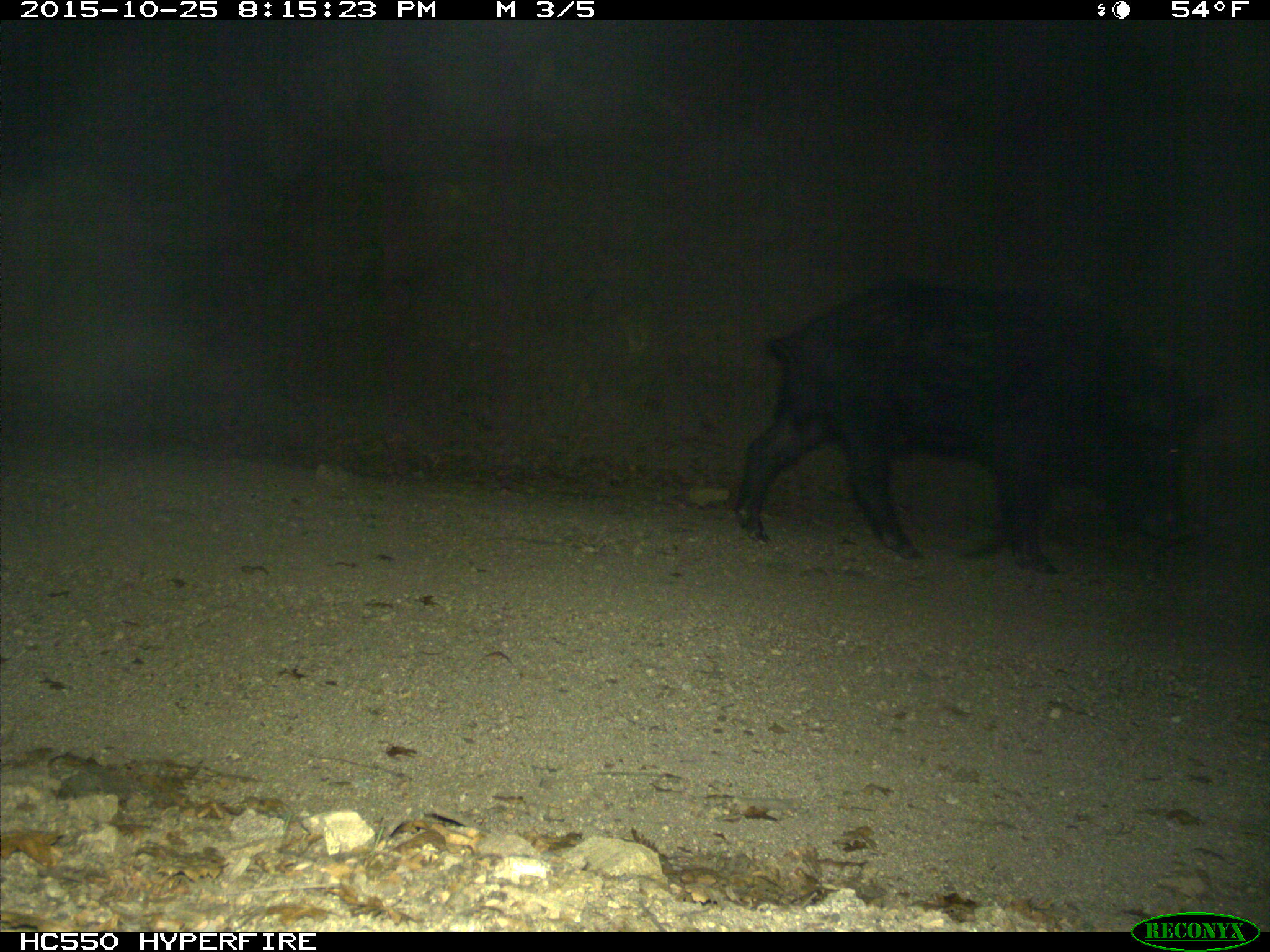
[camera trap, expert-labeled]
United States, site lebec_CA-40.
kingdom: Animalia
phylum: Chordata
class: Mammalia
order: Artiodactyla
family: Suidae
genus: Sus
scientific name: Sus scrofa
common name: wild boar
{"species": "Sus scrofa (wild boar)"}